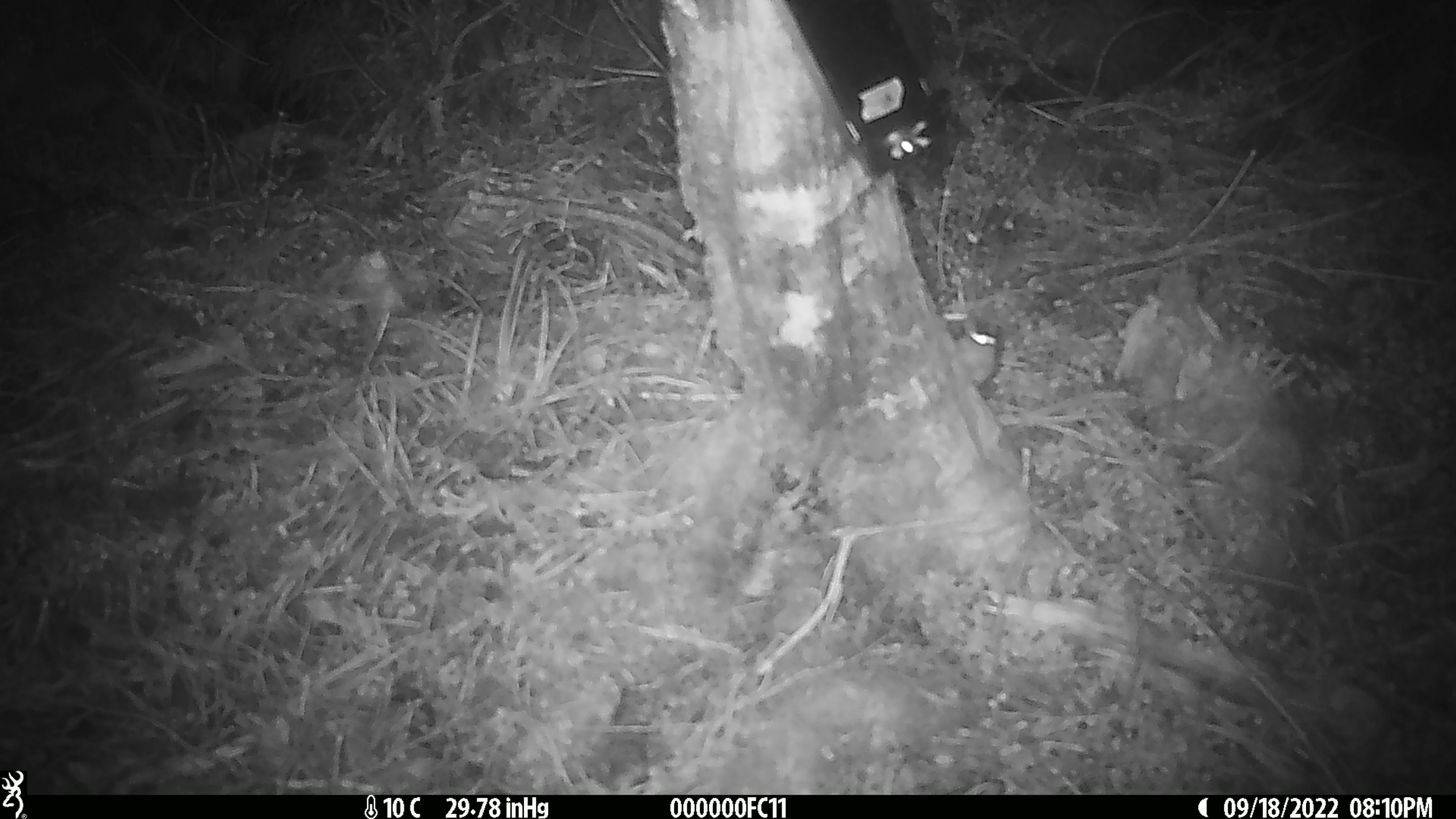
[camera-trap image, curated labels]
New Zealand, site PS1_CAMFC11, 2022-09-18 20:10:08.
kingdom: Animalia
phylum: Chordata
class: Mammalia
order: Rodentia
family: Muridae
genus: Mus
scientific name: Mus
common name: mouse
Mouse (Mus).